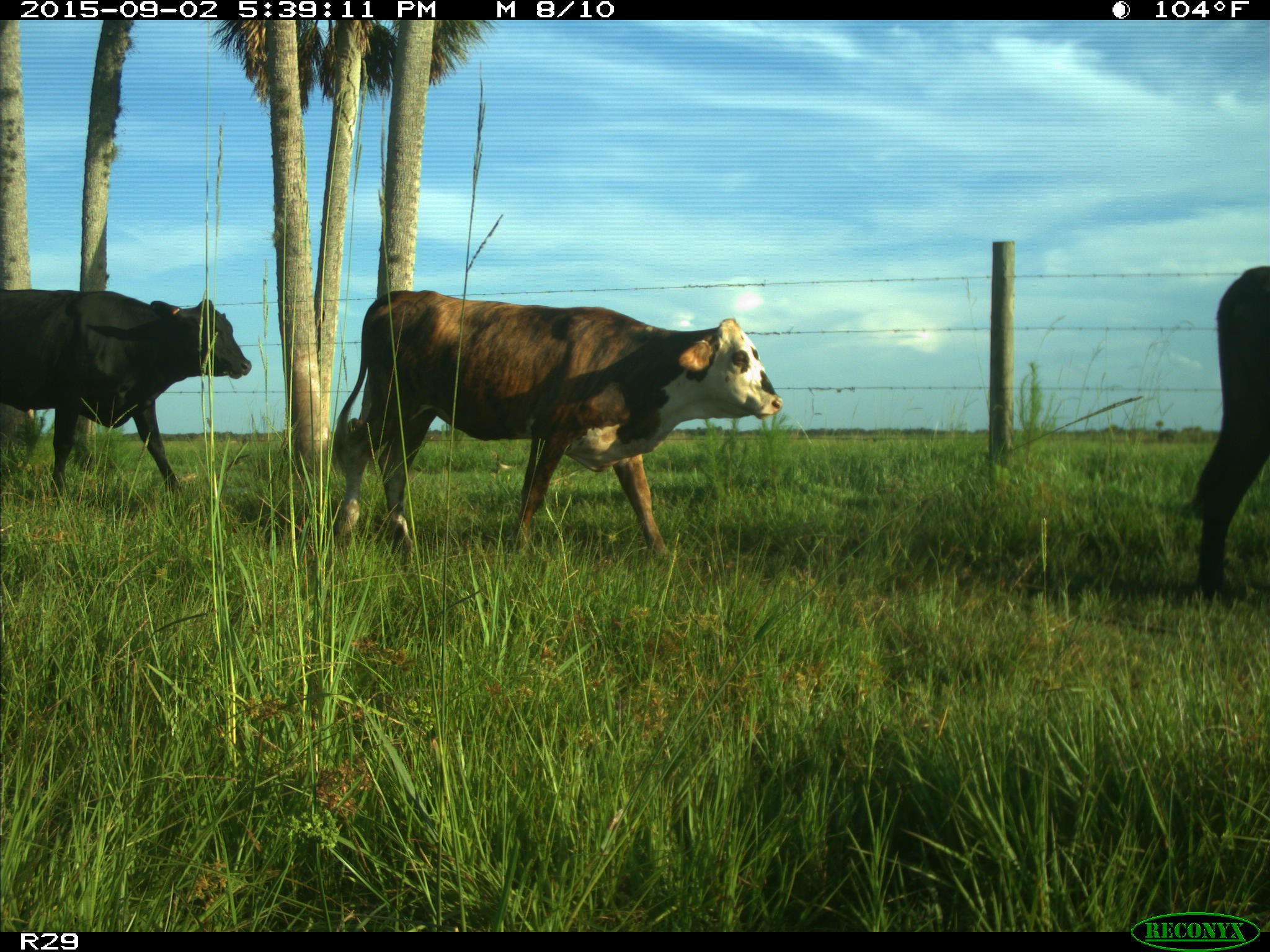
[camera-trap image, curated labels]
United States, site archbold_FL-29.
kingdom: Animalia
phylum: Chordata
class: Mammalia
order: Artiodactyla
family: Bovidae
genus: Bos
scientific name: Bos taurus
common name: domestic cow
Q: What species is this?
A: Bos taurus (domestic cow).